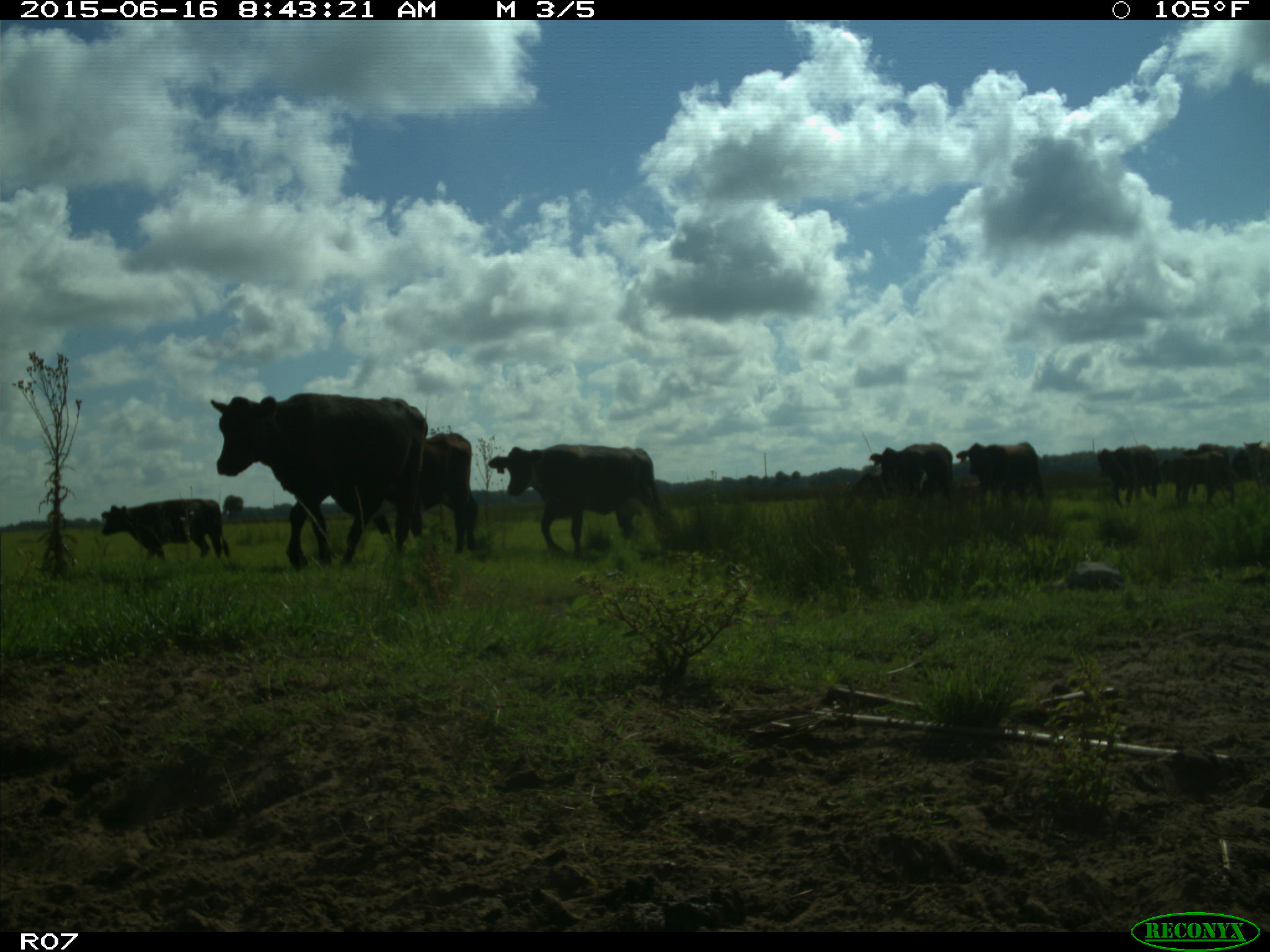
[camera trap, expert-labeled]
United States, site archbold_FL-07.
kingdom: Animalia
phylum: Chordata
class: Mammalia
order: Artiodactyla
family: Bovidae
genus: Bos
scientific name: Bos taurus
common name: domestic cow